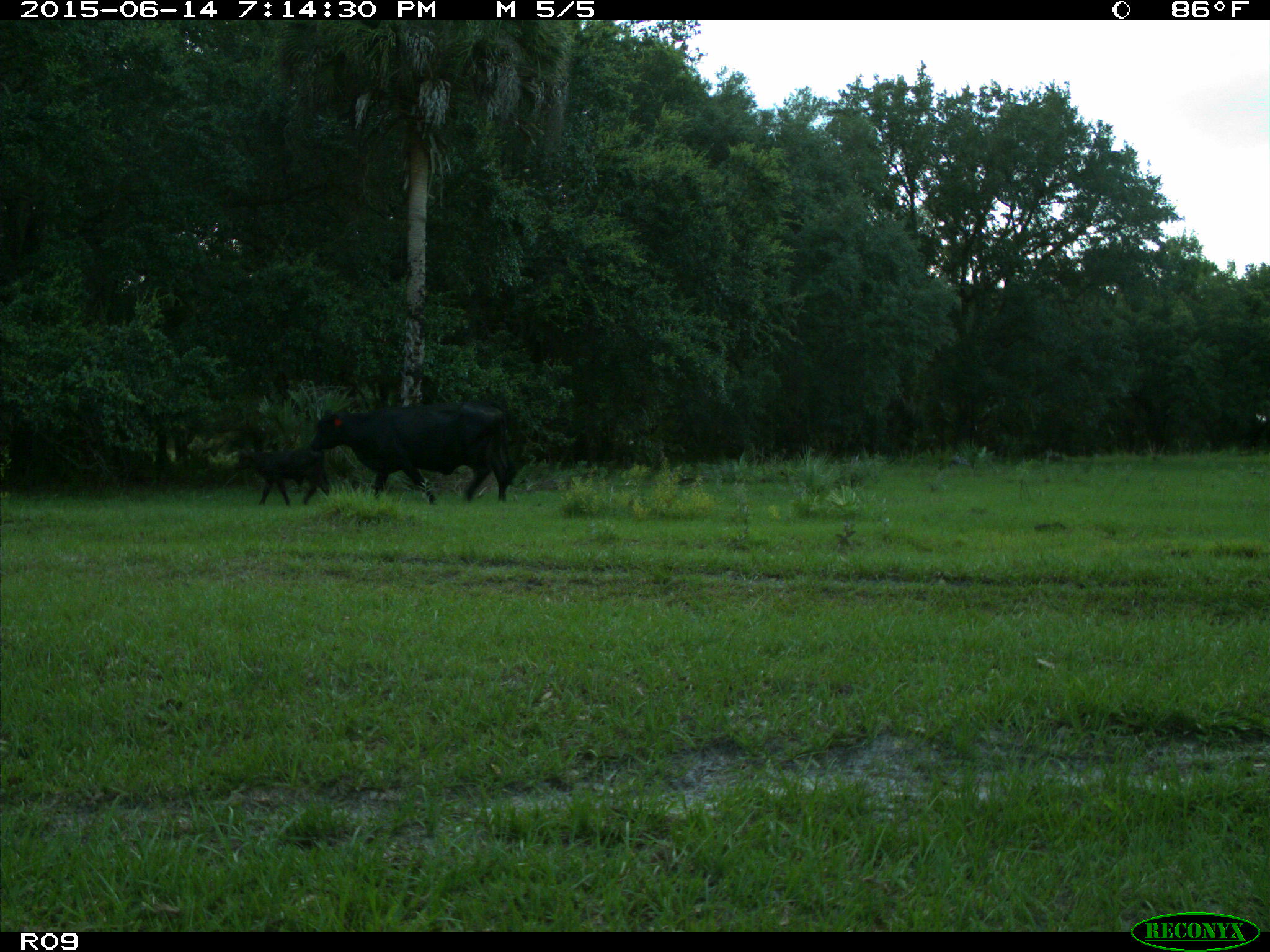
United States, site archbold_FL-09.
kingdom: Animalia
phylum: Chordata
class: Mammalia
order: Artiodactyla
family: Bovidae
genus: Bos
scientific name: Bos taurus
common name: domestic cow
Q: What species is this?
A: Bos taurus (domestic cow).